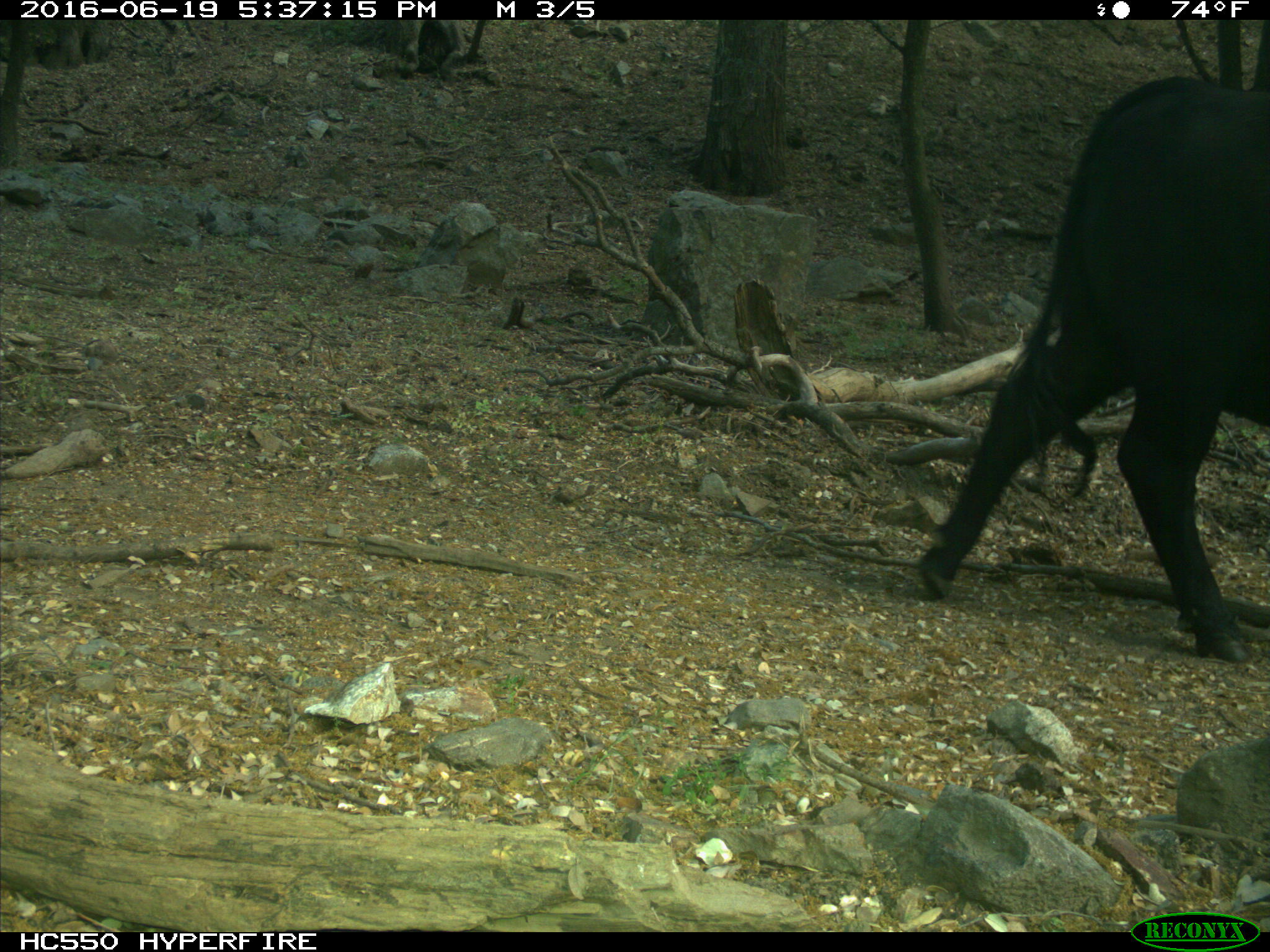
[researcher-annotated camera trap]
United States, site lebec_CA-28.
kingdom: Animalia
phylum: Chordata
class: Mammalia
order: Artiodactyla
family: Bovidae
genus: Bos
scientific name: Bos taurus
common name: domestic cow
Bos taurus (domestic cow).